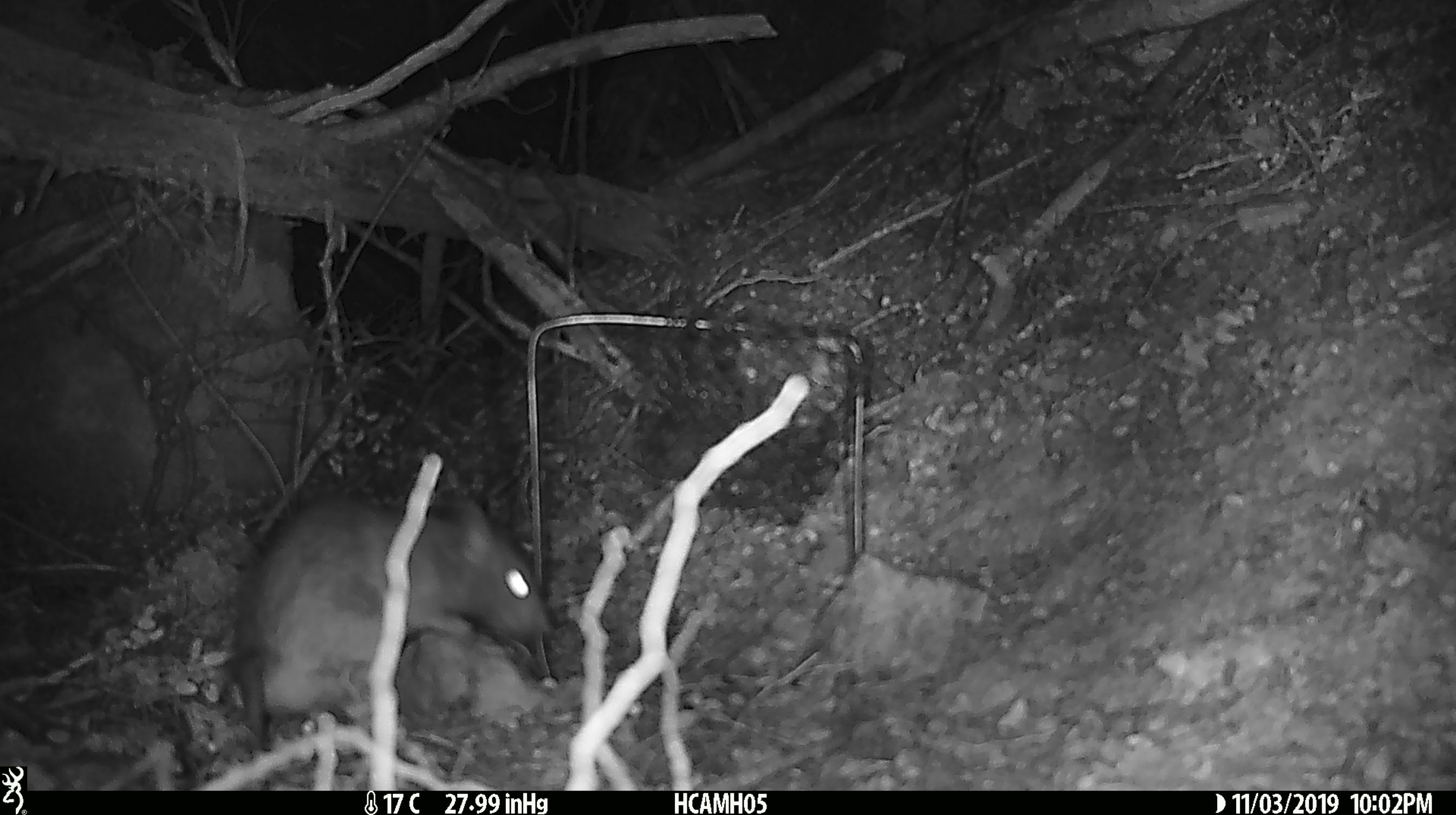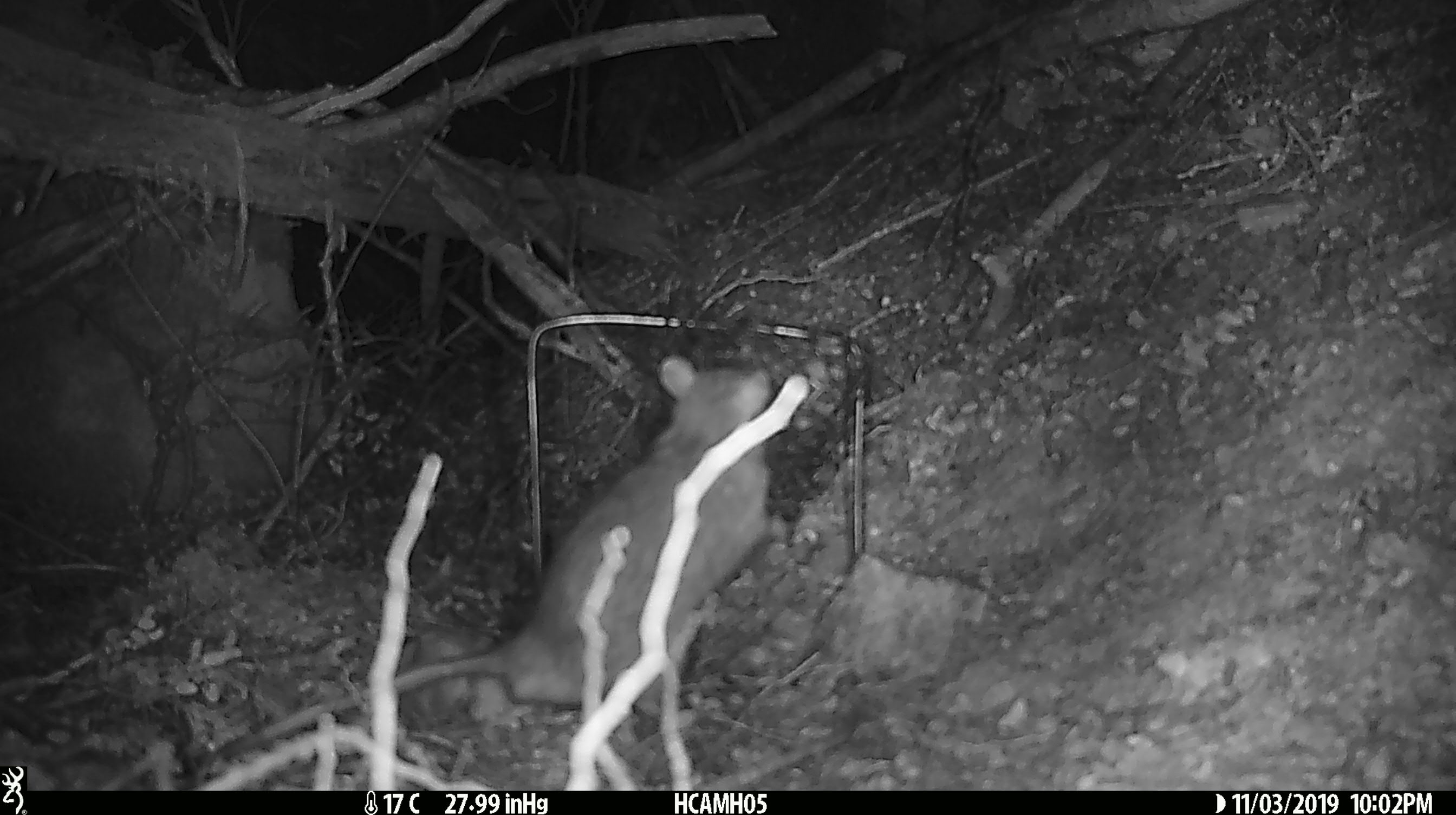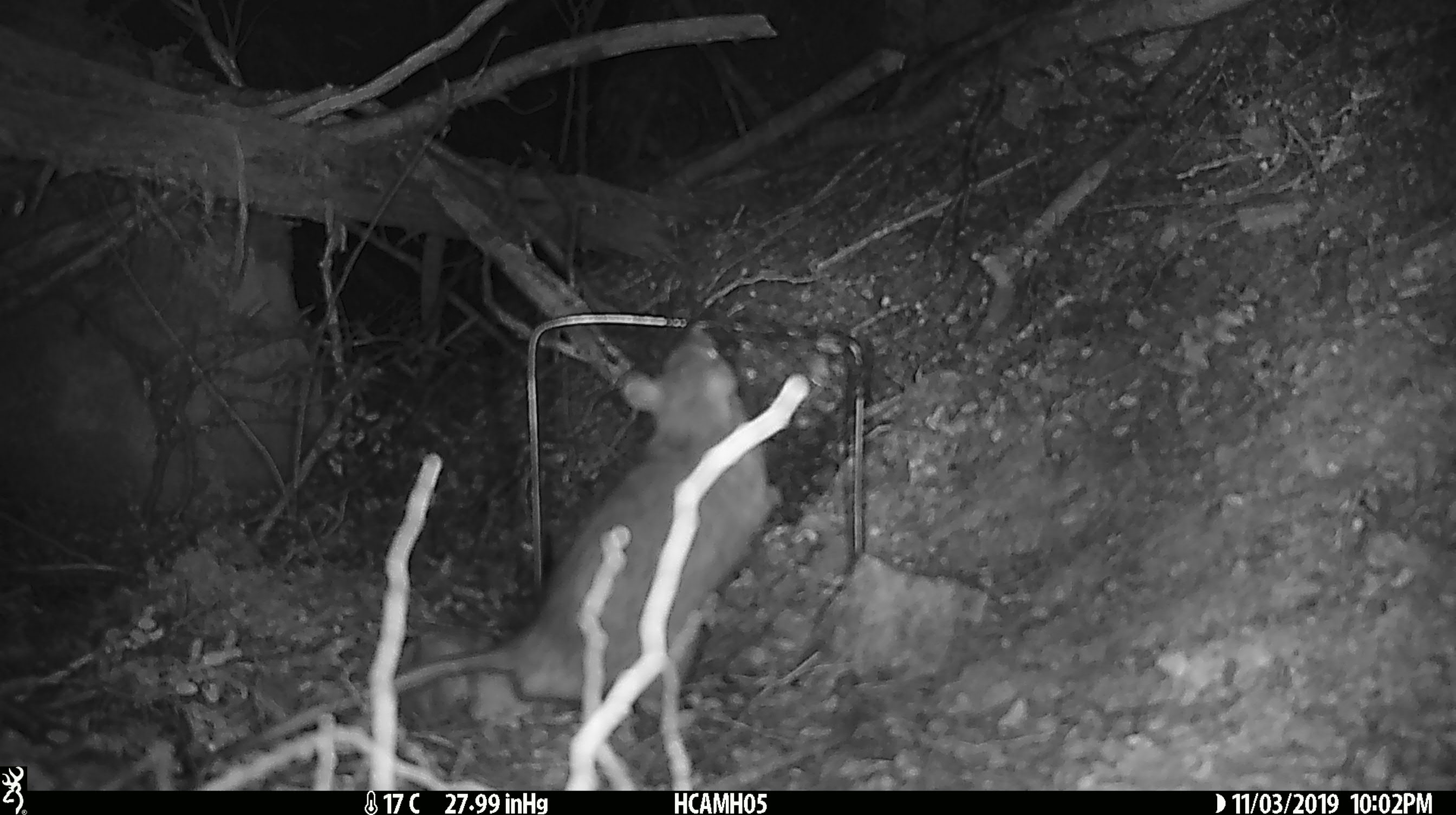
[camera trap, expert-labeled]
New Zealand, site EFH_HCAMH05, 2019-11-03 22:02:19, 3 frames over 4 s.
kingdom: Animalia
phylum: Chordata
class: Mammalia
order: Rodentia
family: Muridae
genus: Rattus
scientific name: Rattus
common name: rat